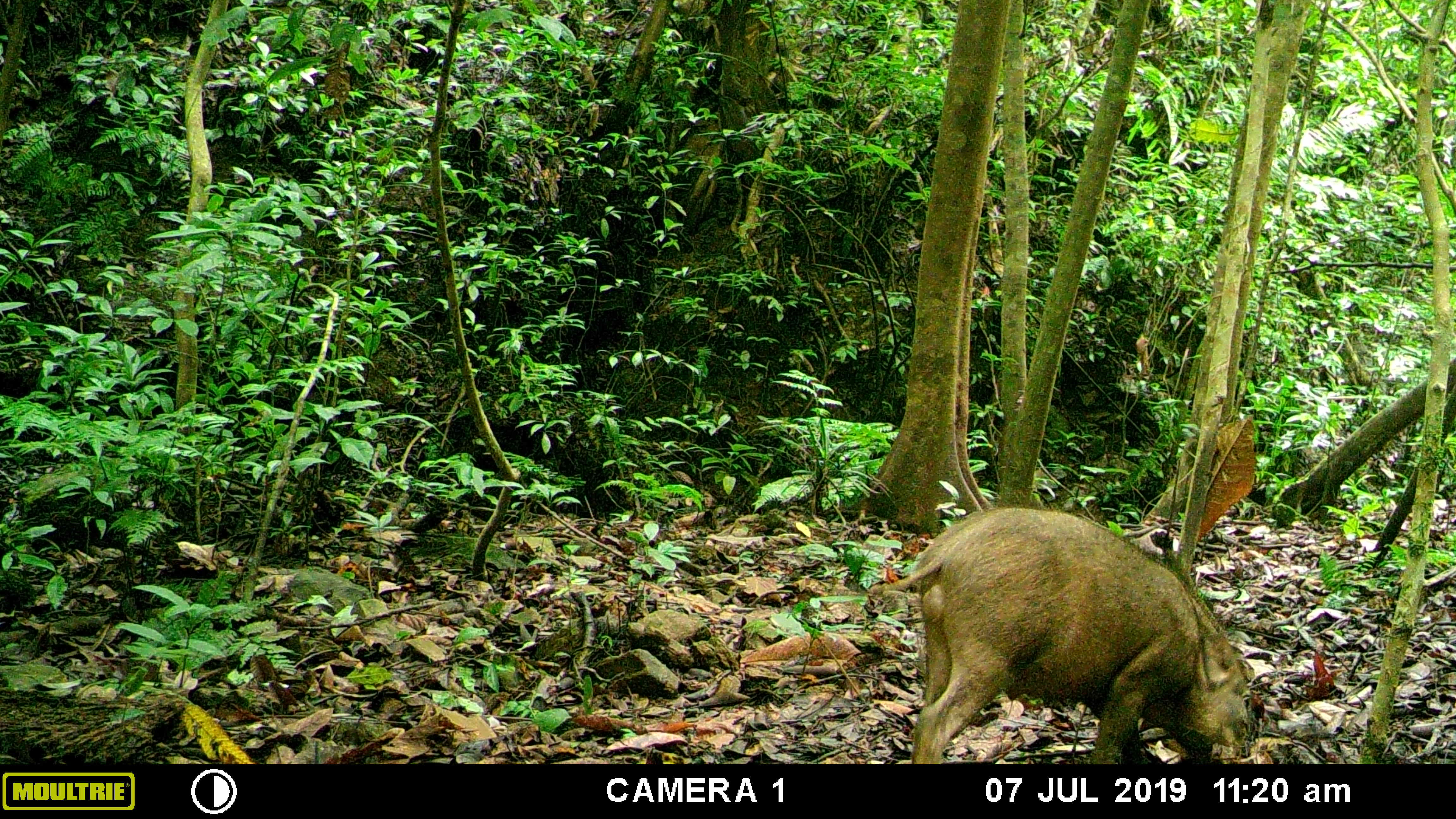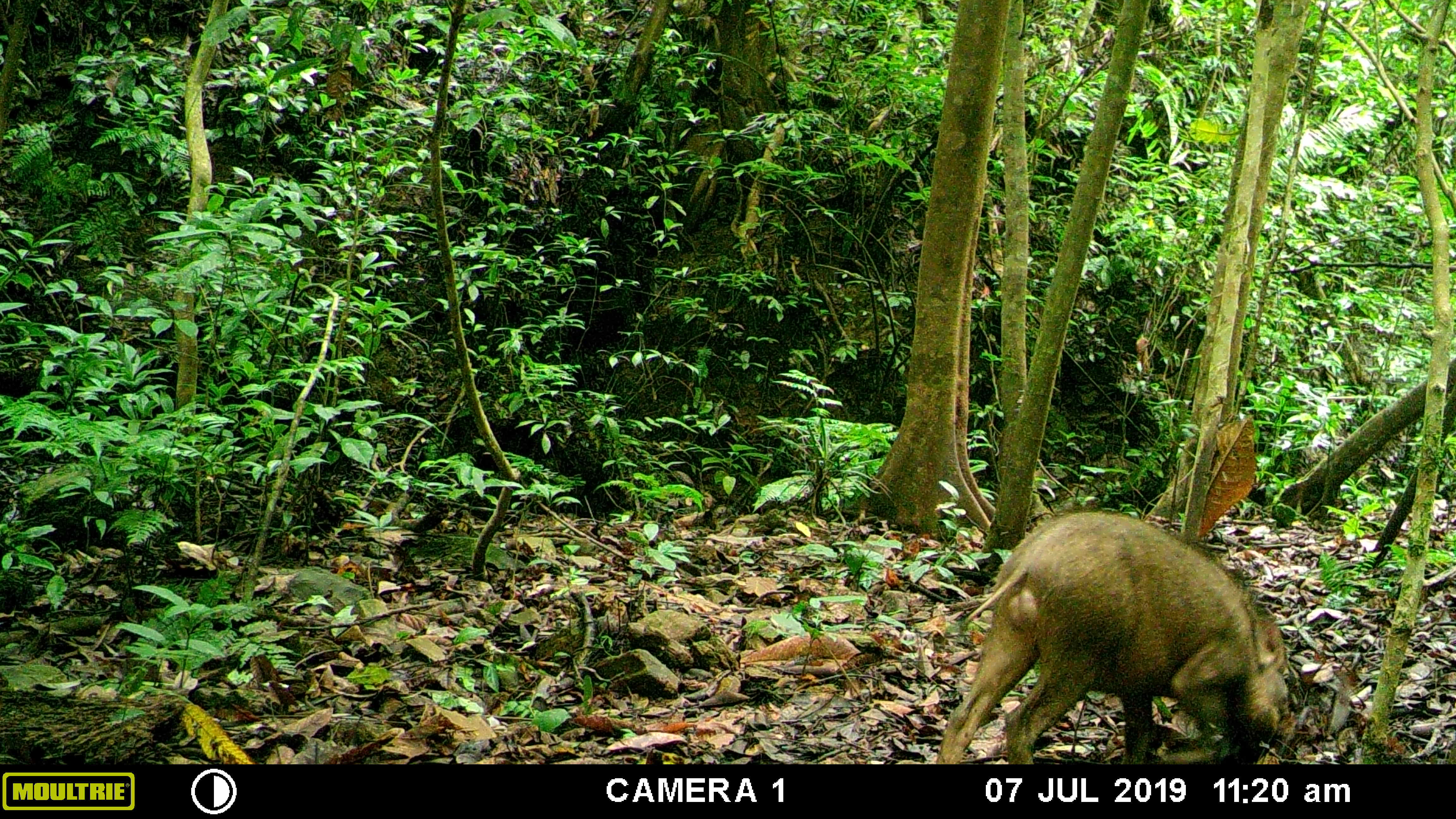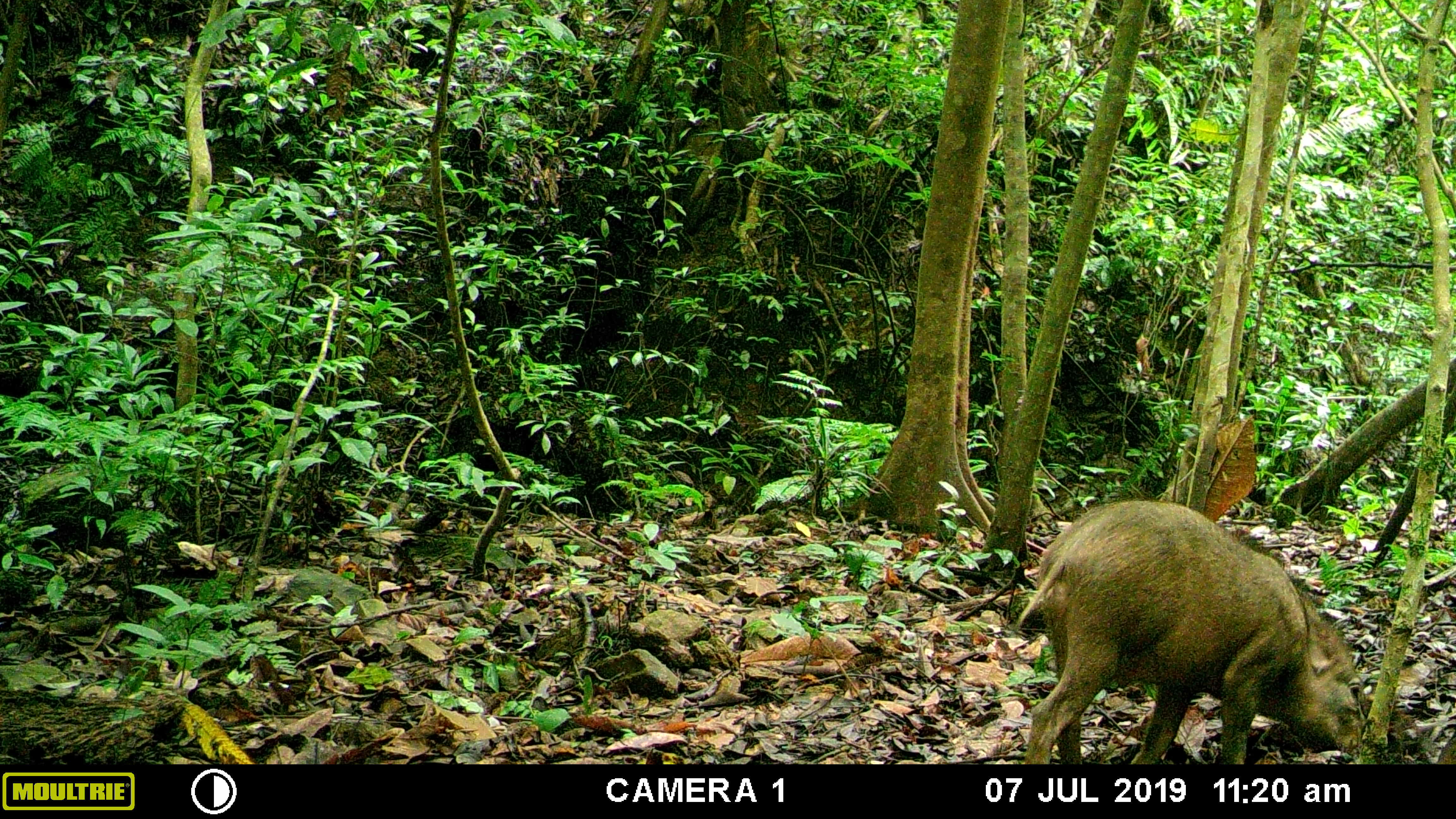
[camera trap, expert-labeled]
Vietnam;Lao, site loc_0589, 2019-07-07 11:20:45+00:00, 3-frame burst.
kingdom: Animalia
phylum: Chordata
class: Mammalia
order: Artiodactyla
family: Suidae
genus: Sus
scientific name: Sus scrofa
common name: eurasian wild pig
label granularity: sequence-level